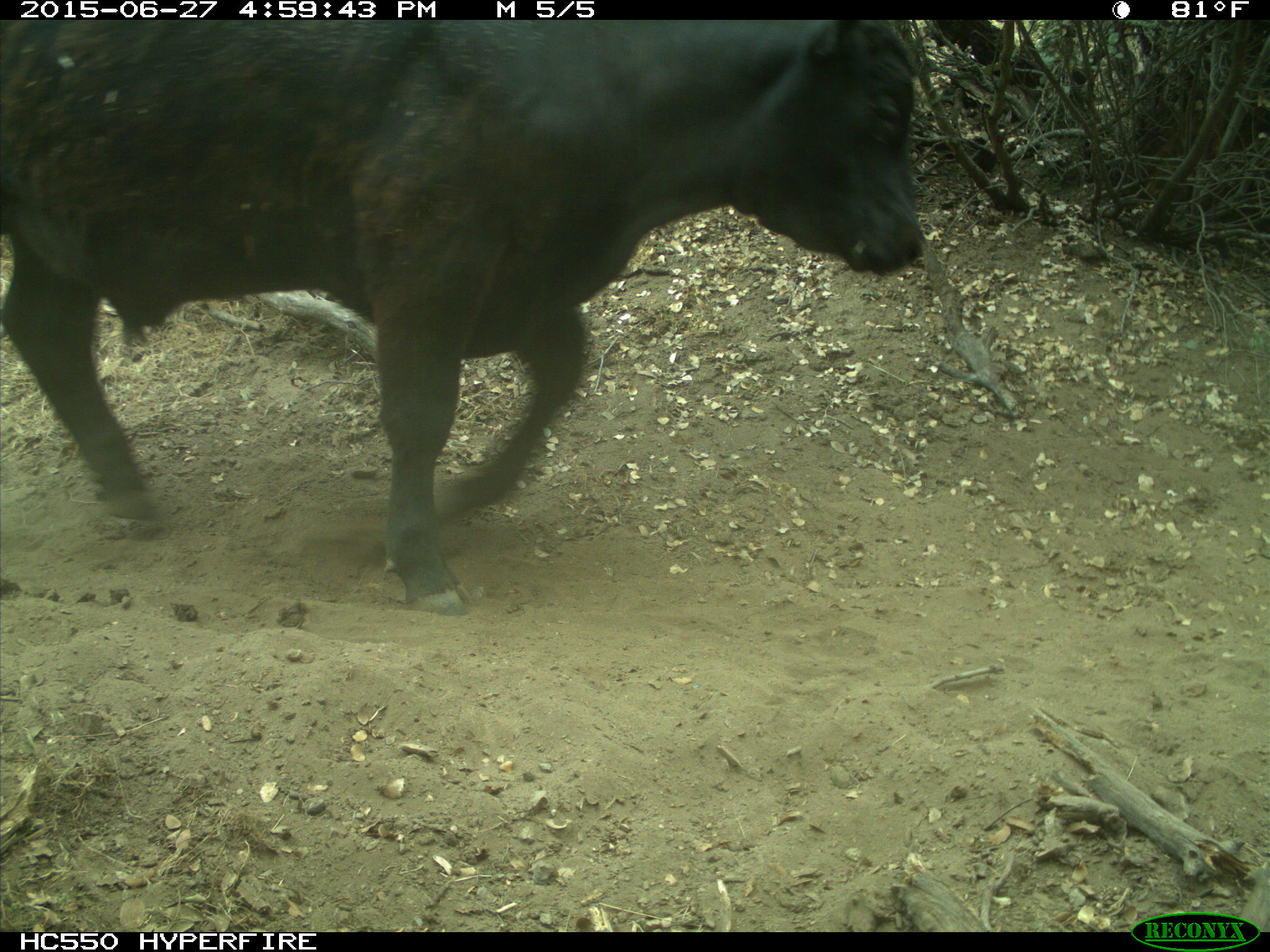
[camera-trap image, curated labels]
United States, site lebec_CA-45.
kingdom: Animalia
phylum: Chordata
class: Mammalia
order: Artiodactyla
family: Bovidae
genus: Bos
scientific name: Bos taurus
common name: domestic cow